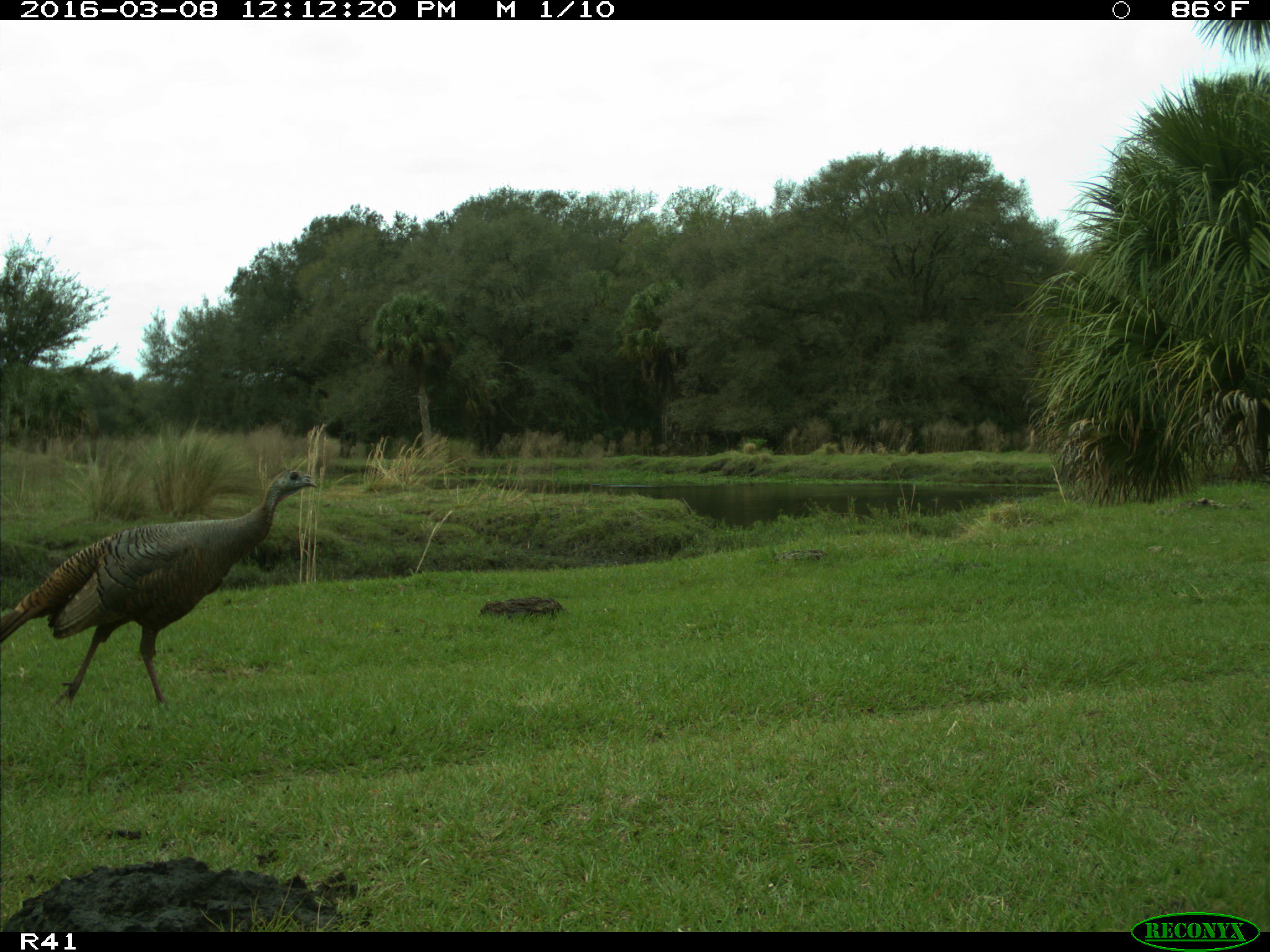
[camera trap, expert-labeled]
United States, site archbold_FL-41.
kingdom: Animalia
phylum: Chordata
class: Aves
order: Galliformes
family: Phasianidae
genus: Meleagris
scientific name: Meleagris gallopavo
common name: wild turkey